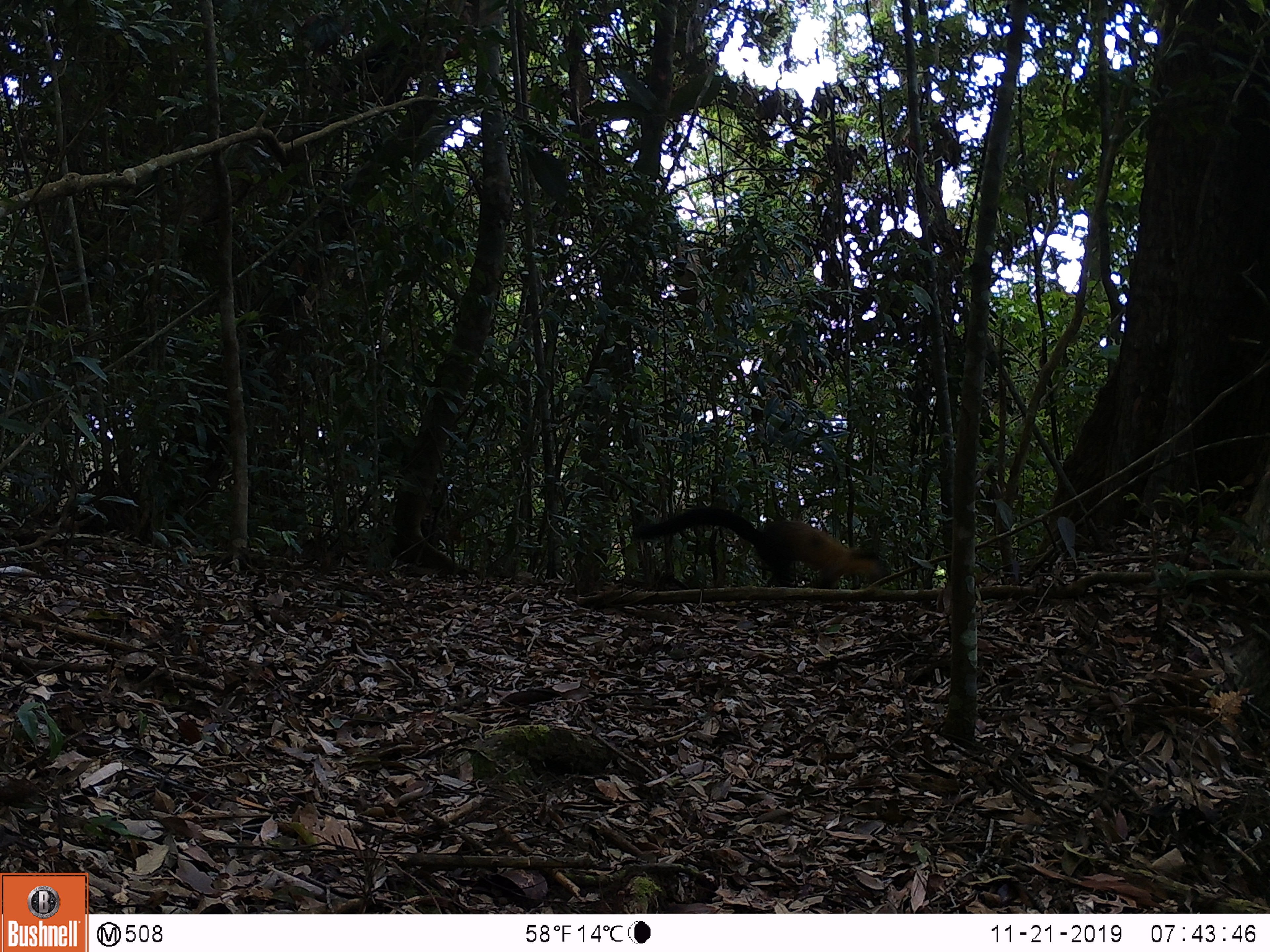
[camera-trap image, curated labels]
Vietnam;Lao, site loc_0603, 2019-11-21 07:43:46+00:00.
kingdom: Animalia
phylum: Chordata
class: Mammalia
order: Carnivora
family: Mustelidae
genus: Martes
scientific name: Martes flavigula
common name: yellow-throated marten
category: yellow throated marten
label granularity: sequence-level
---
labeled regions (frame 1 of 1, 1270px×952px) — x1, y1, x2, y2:
yellow throated marten: 632, 506, 880, 588